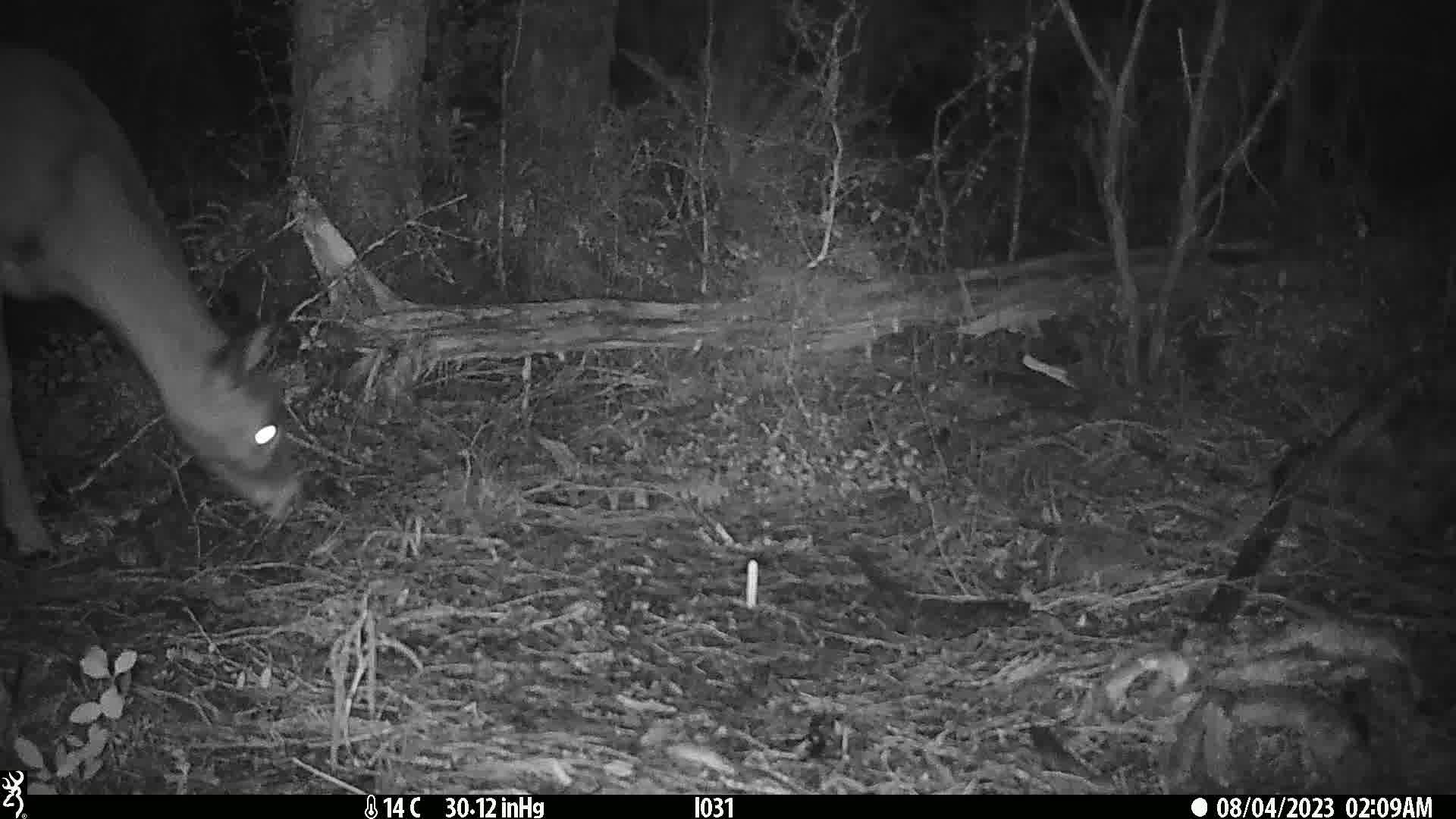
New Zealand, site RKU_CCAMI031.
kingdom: Animalia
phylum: Chordata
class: Mammalia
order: Artiodactyla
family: Cervidae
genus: Odocoileus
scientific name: Odocoileus virginianus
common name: white-tailed deer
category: white tailed deer